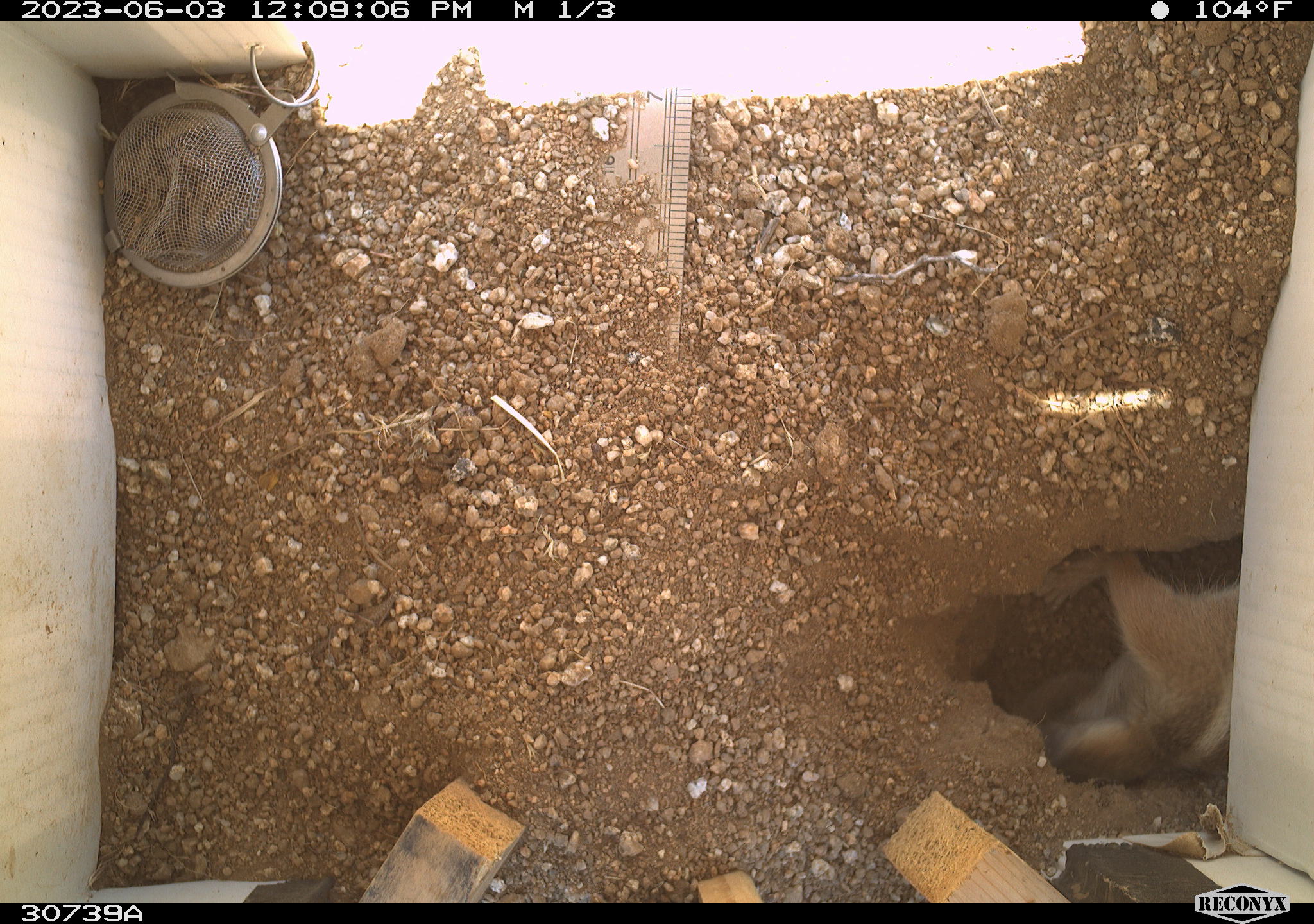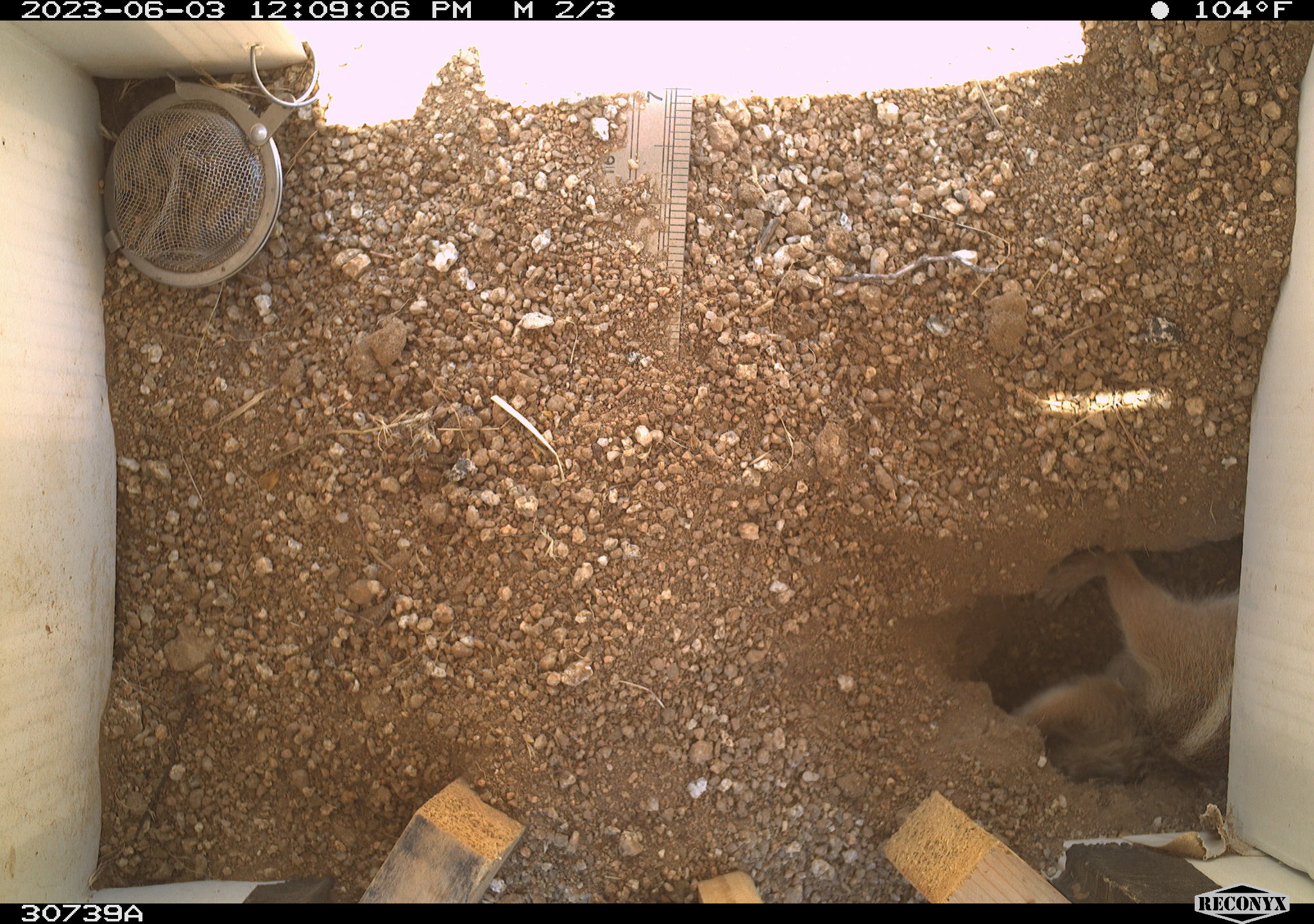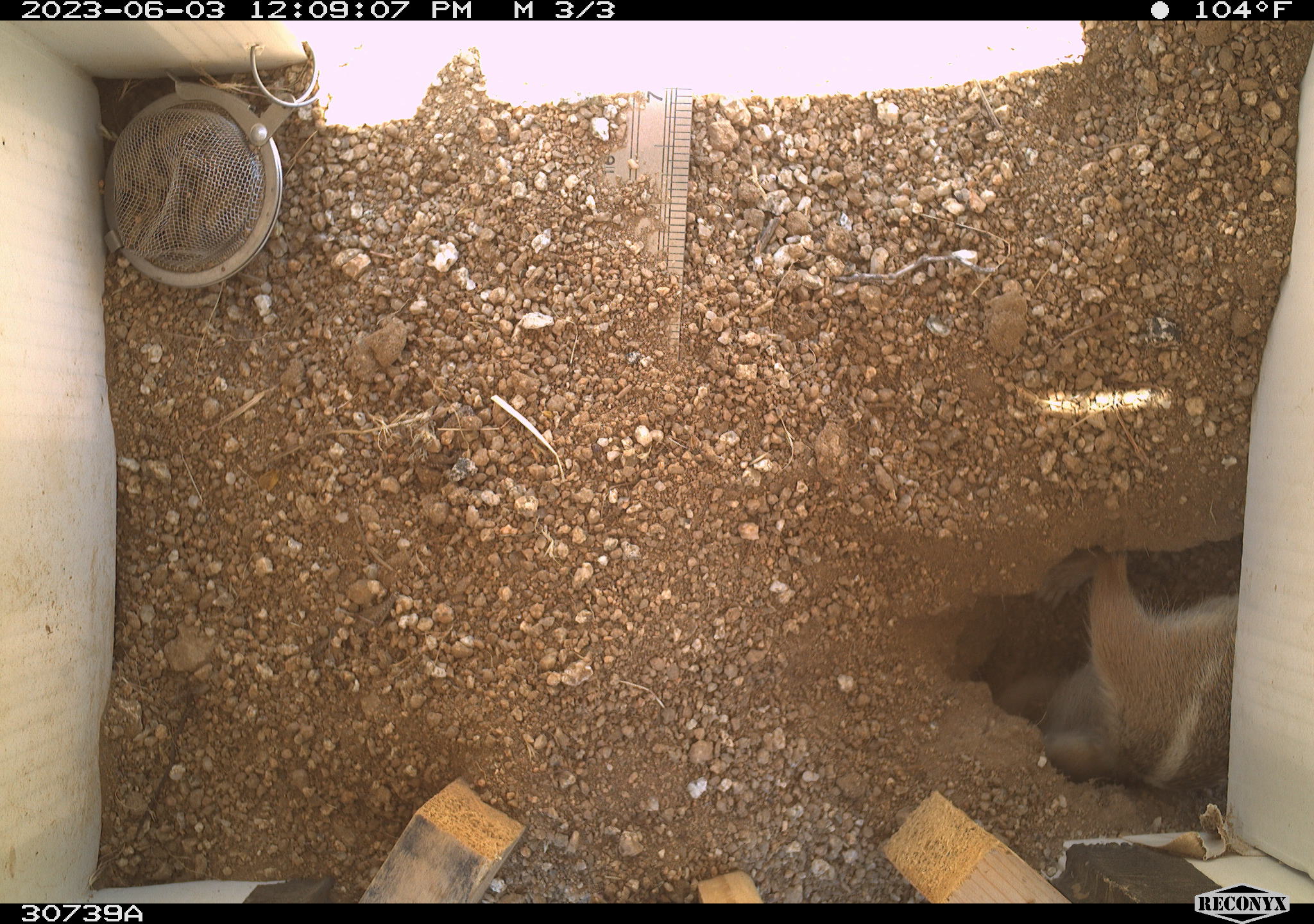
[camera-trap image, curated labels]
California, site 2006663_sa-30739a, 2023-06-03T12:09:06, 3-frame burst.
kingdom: Animalia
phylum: Chordata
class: Mammalia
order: Rodentia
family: Sciuridae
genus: Ammospermophilus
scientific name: Ammospermophilus leucurus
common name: white-tailed antelope squirrel